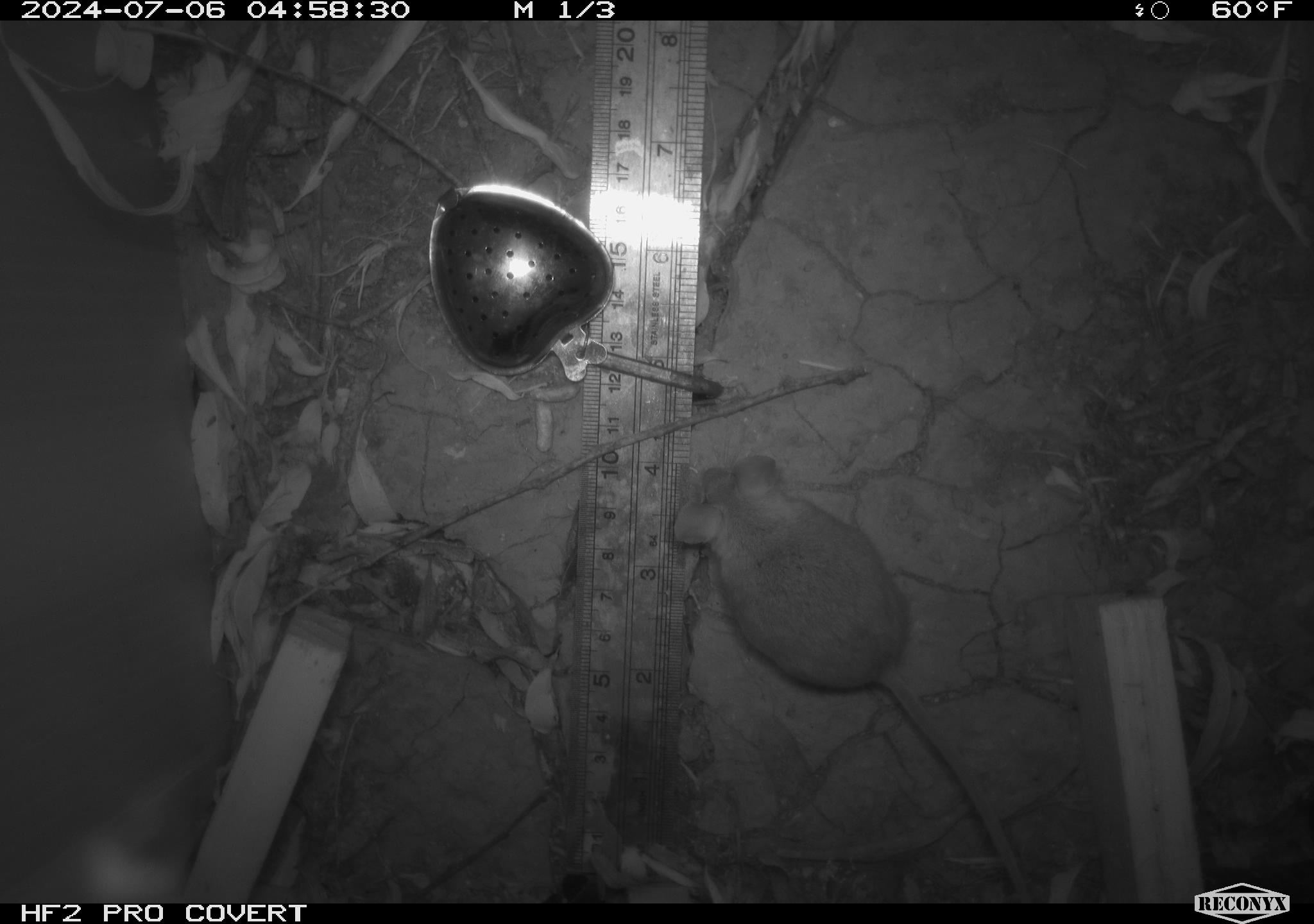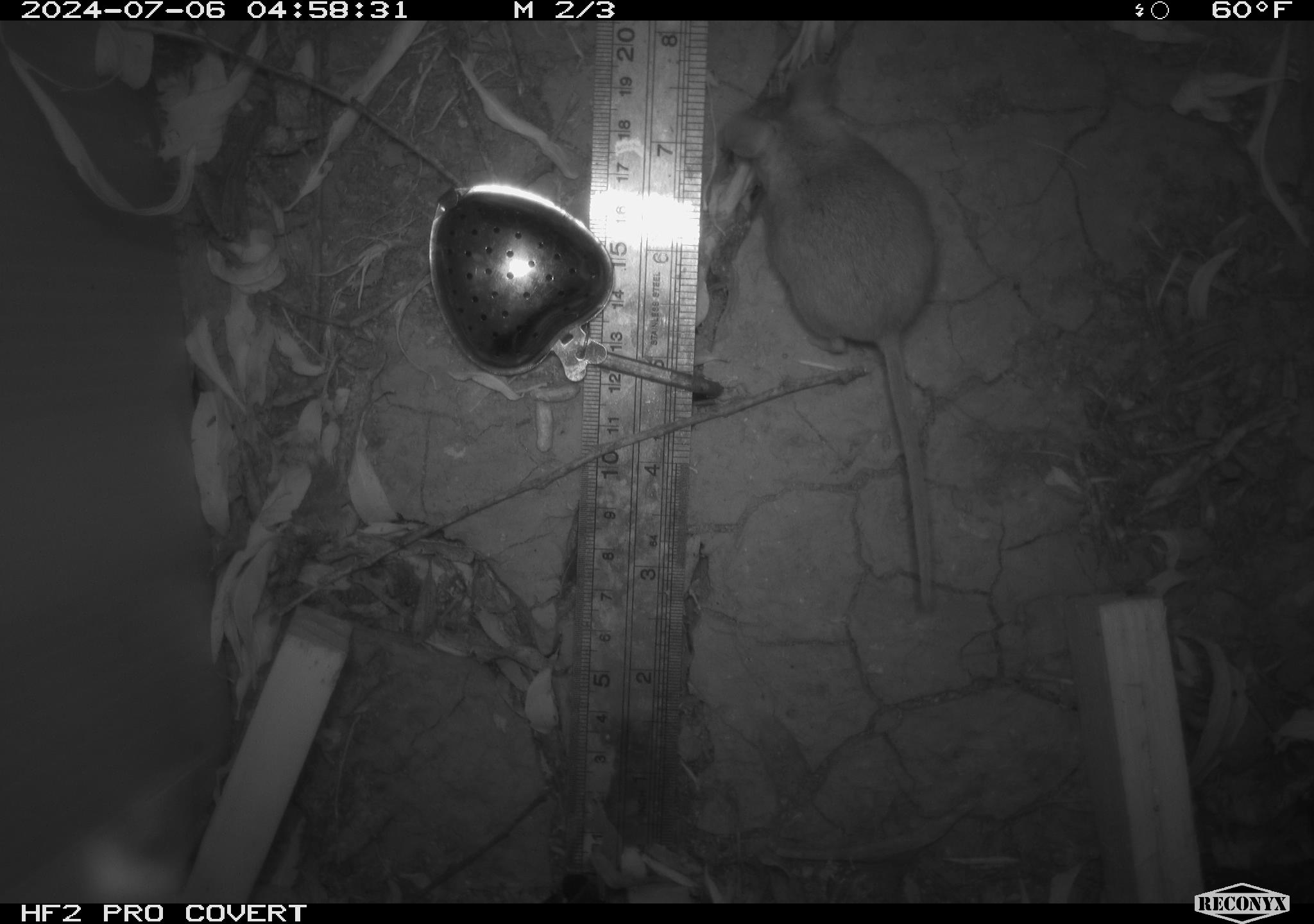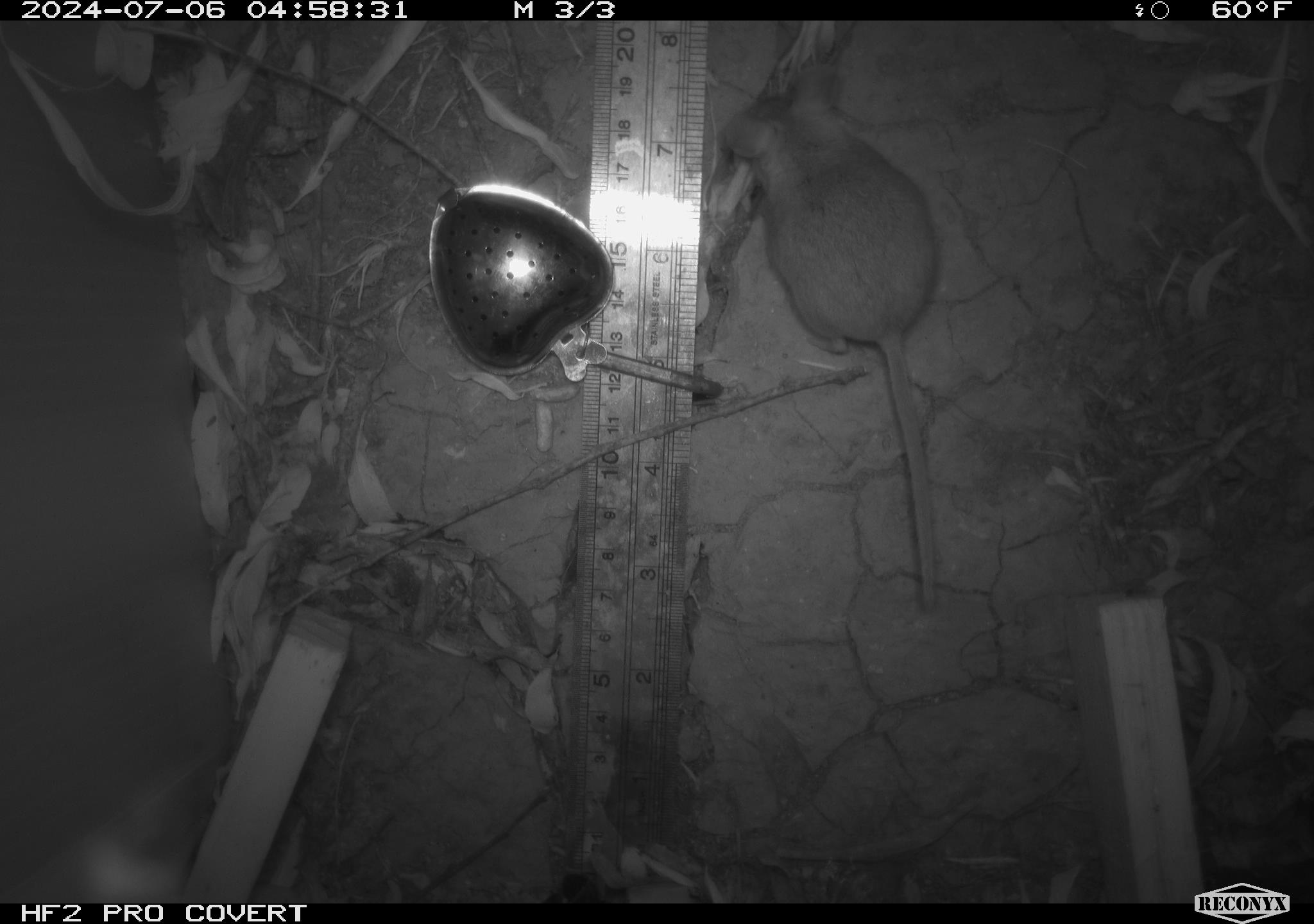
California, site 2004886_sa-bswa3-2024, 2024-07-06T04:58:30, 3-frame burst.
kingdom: Animalia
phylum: Chordata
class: Mammalia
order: Rodentia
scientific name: Rodentia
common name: mouse species